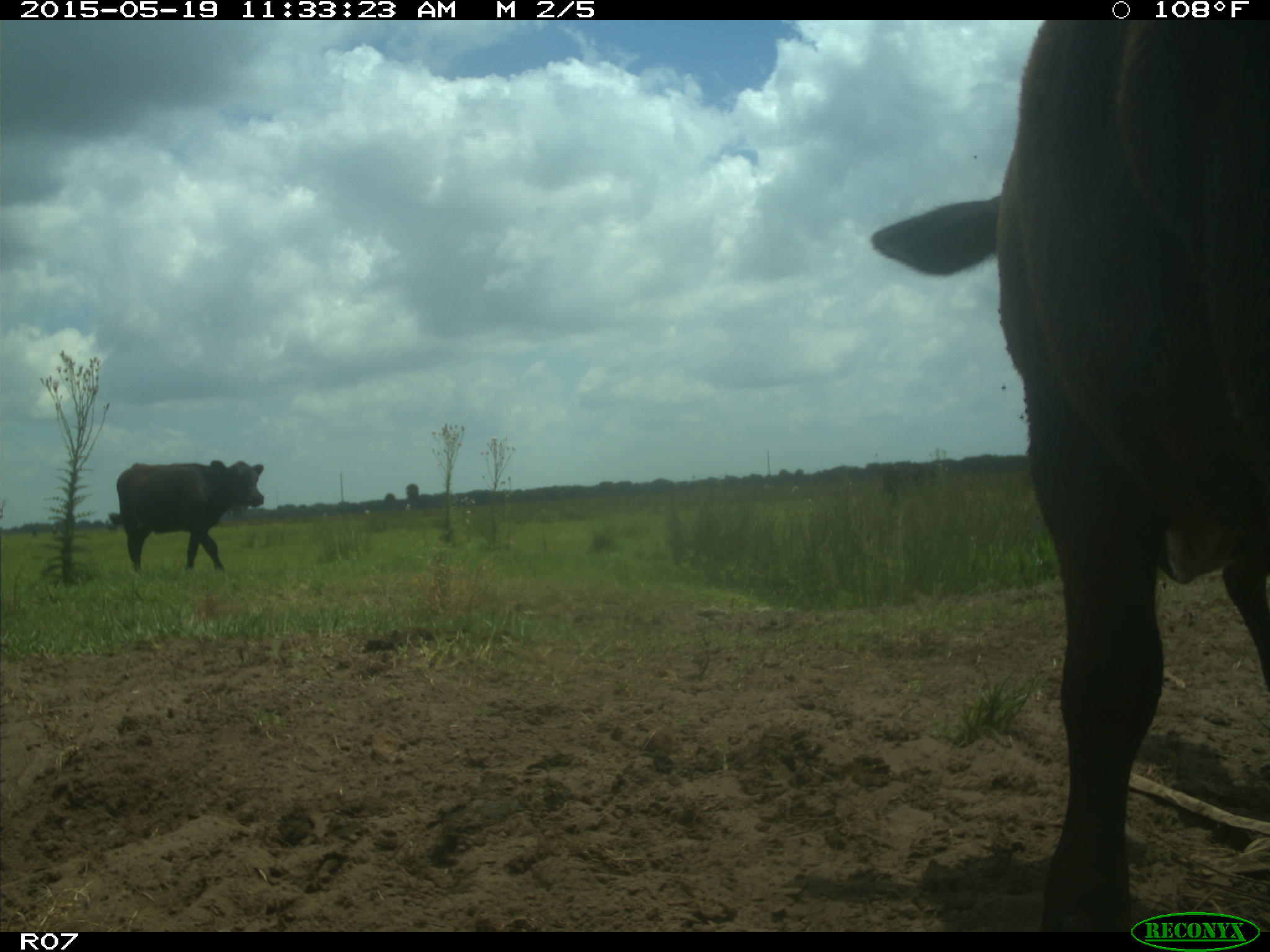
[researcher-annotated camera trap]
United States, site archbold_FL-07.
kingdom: Animalia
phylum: Chordata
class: Mammalia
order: Artiodactyla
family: Bovidae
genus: Bos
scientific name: Bos taurus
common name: domestic cow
Bos taurus (domestic cow).